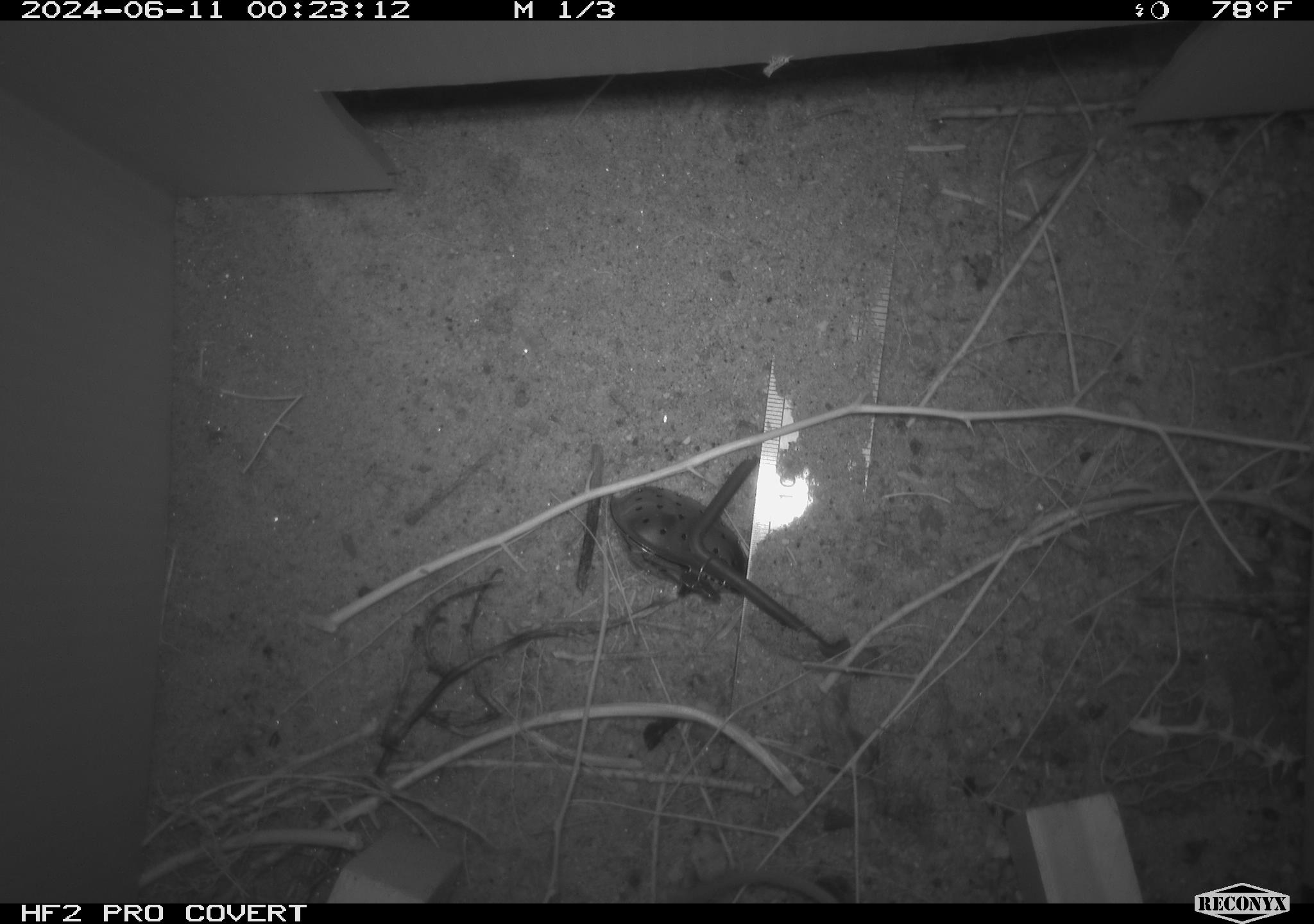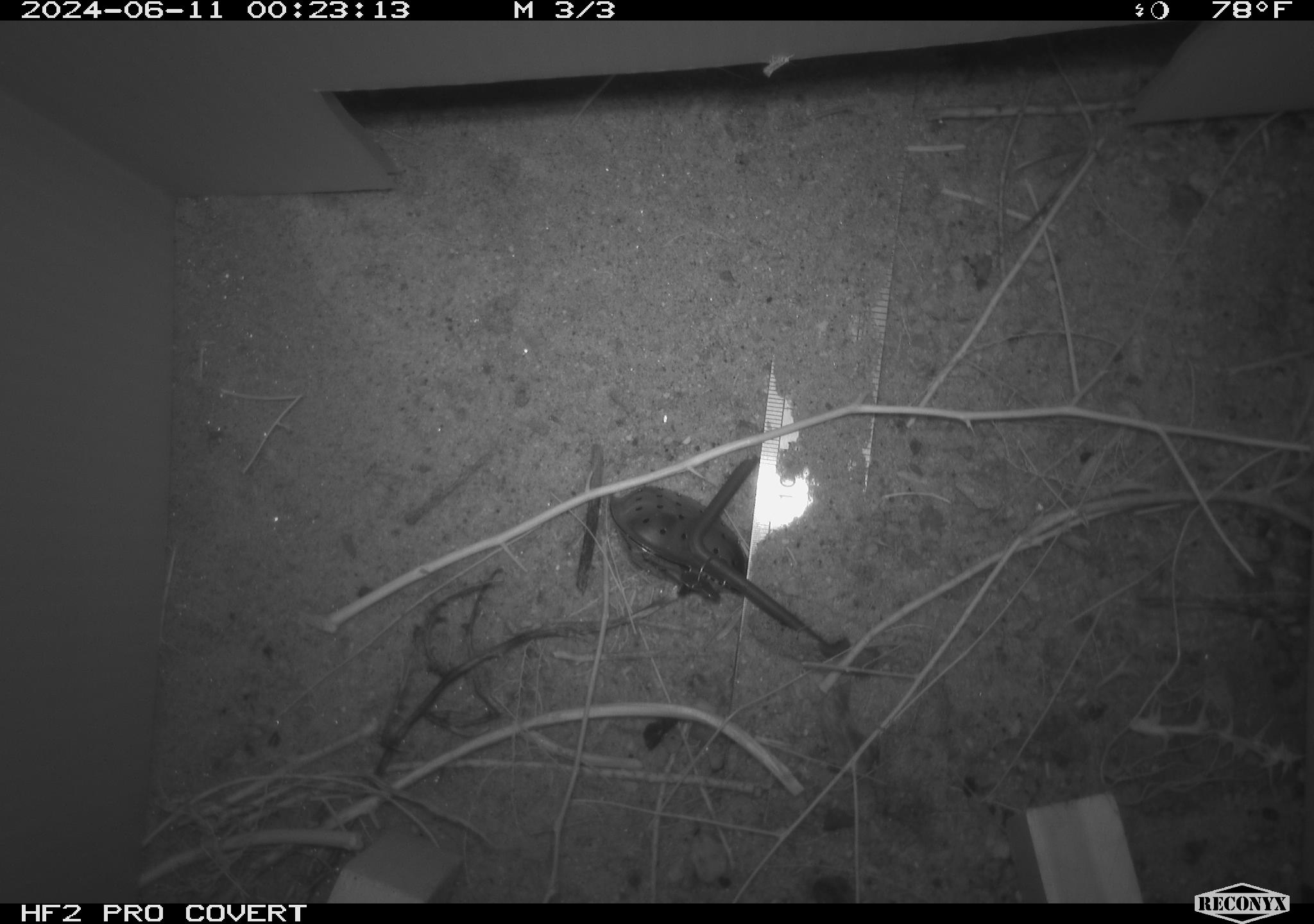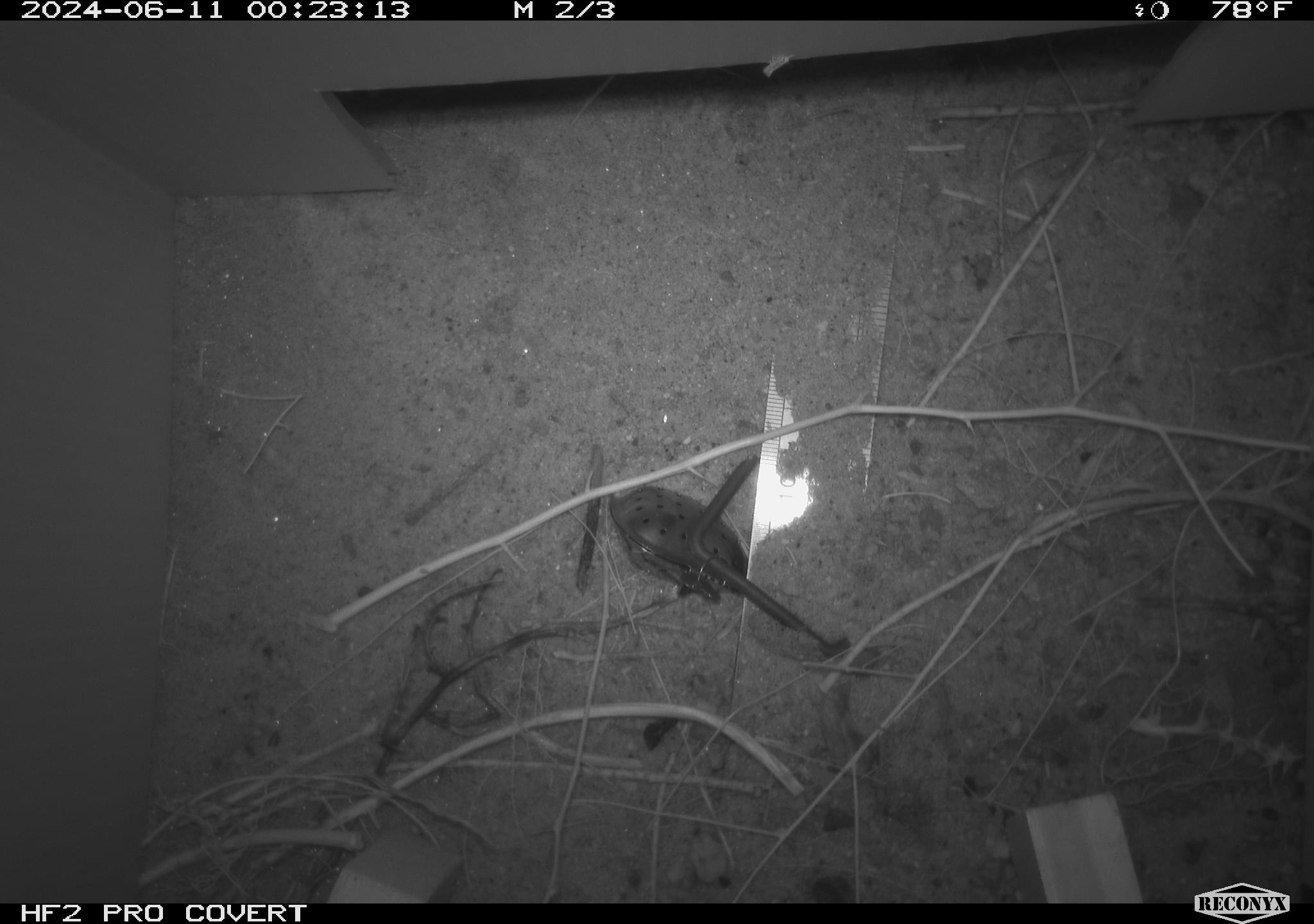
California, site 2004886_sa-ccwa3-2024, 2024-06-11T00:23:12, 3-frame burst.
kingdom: Animalia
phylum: Chordata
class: Mammalia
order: Rodentia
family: Heteromyidae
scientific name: Heteromyidae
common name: kangaroo rats and pocket mice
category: heteromyidae family